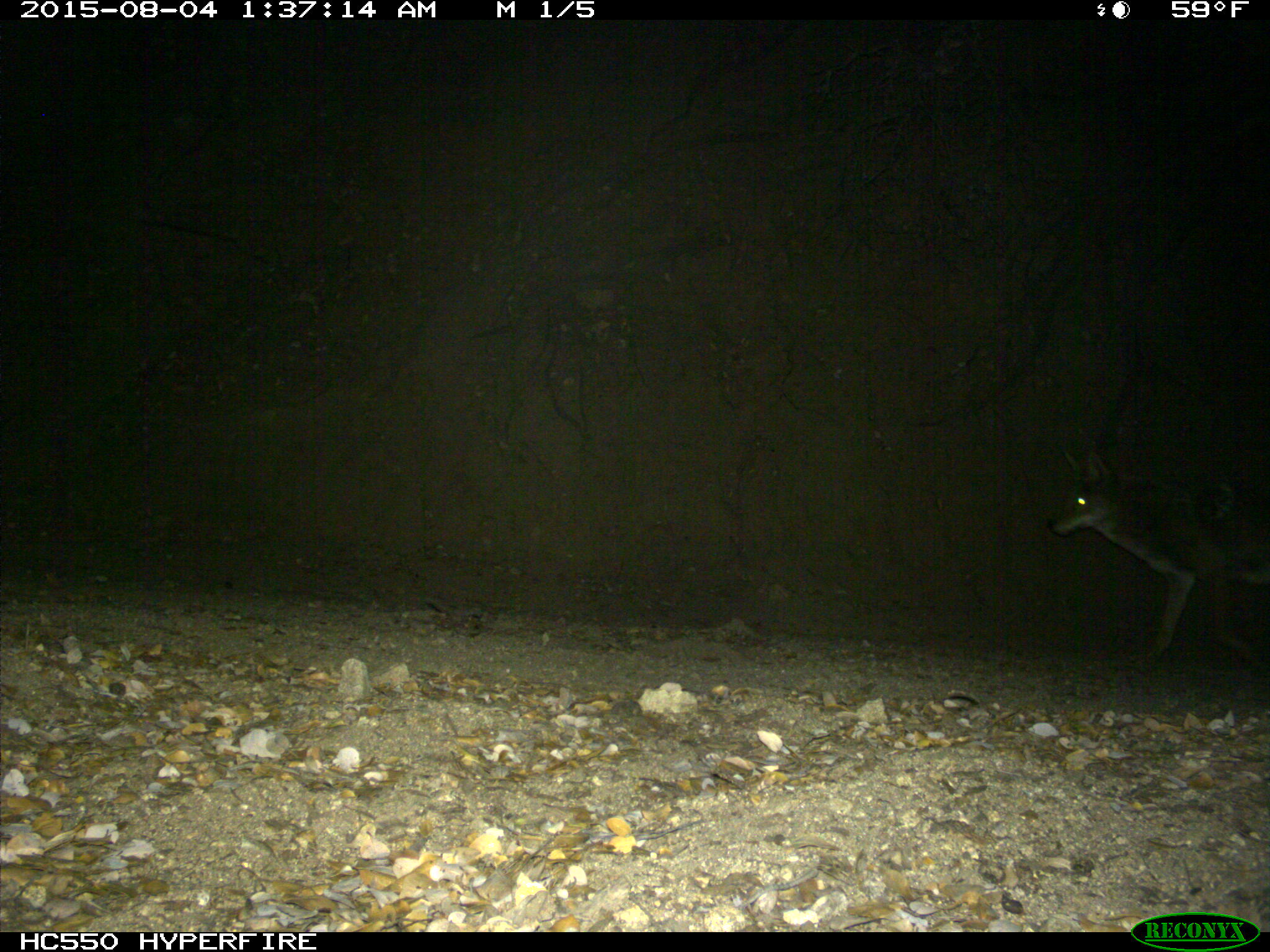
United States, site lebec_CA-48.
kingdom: Animalia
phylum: Chordata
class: Mammalia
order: Carnivora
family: Canidae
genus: Canis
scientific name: Canis latrans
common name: coyote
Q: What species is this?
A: Canis latrans (coyote).